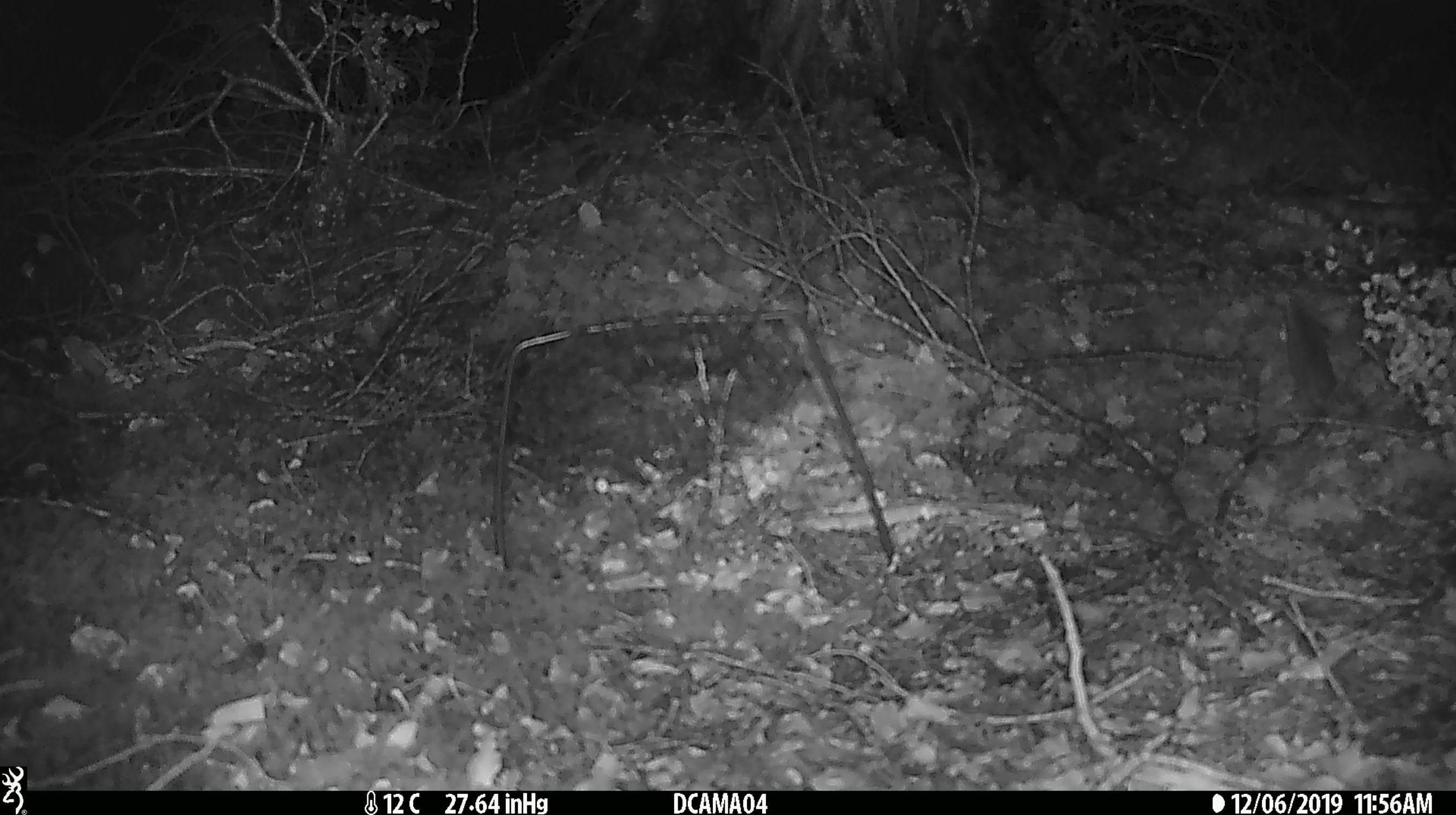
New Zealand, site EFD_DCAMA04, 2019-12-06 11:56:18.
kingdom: Animalia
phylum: Chordata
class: Mammalia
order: Rodentia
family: Muridae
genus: Mus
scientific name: Mus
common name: mouse